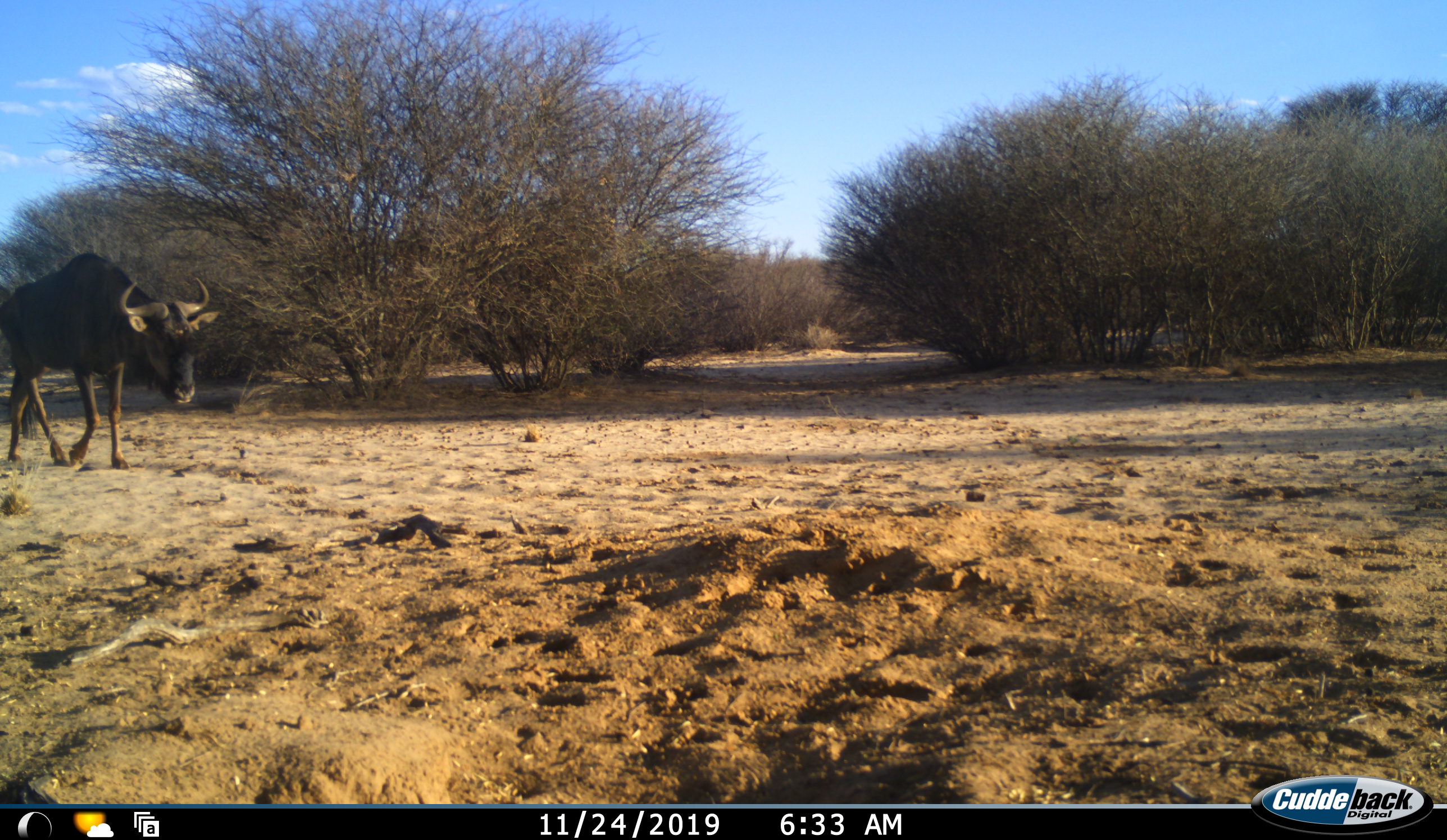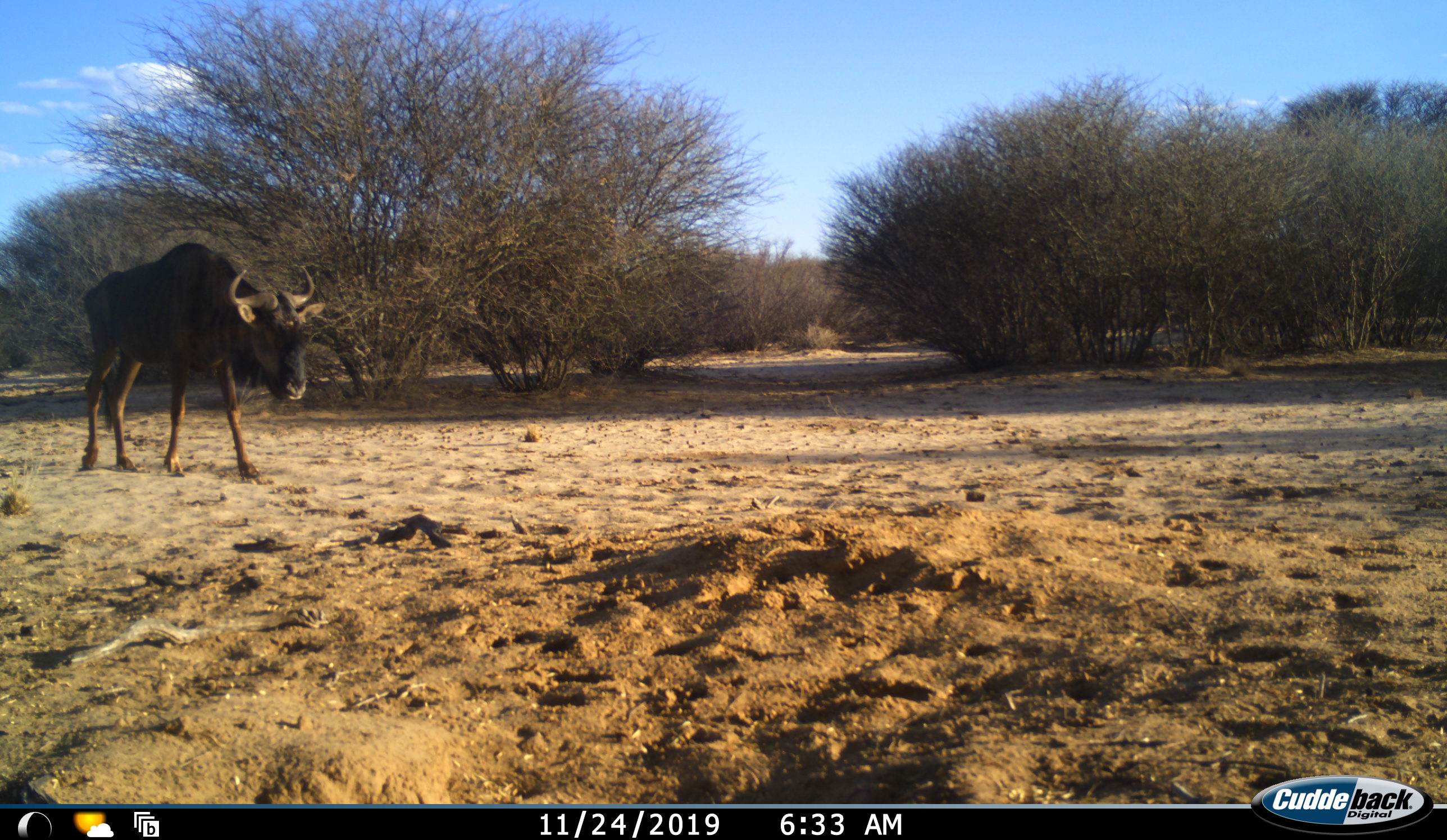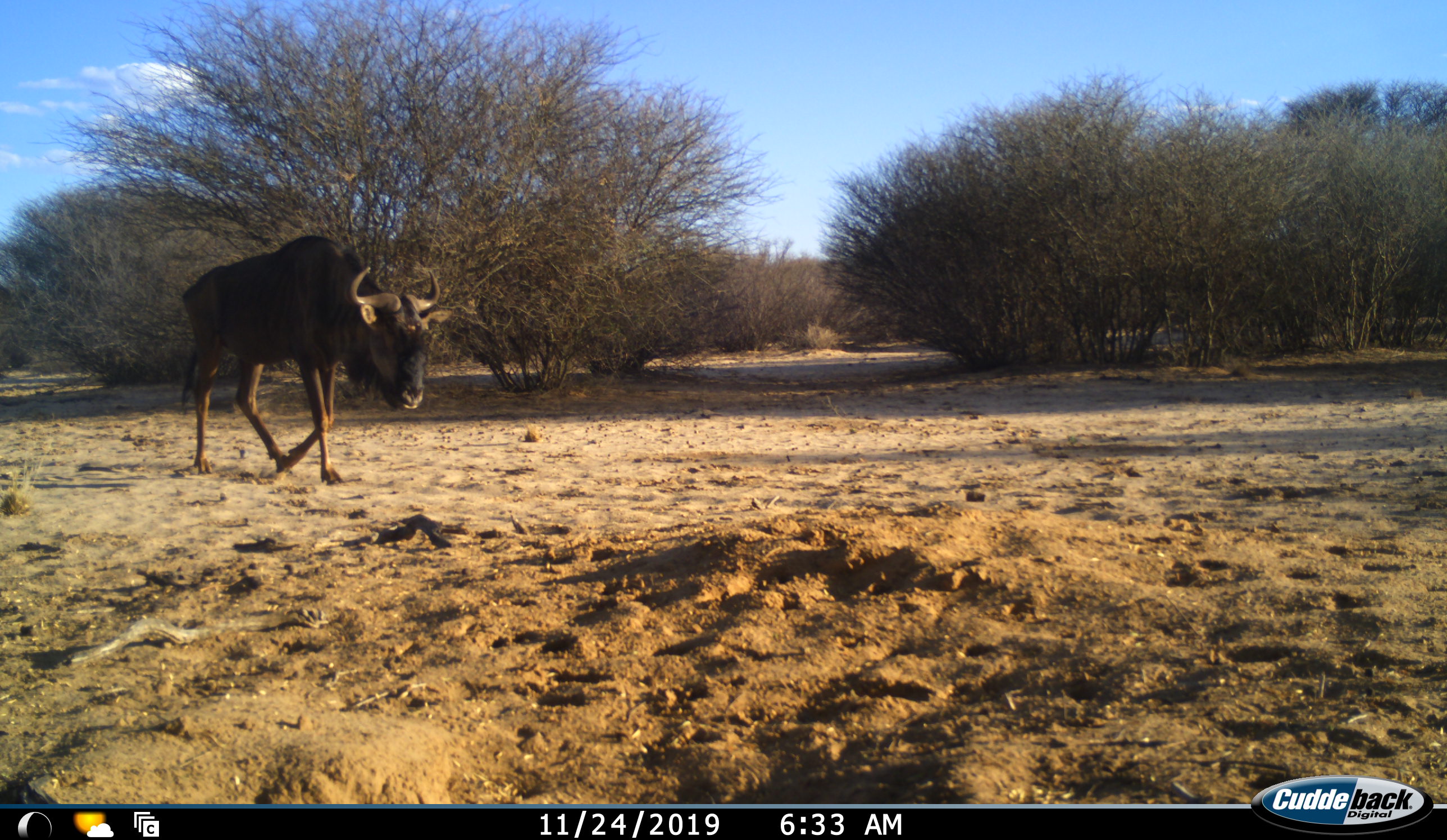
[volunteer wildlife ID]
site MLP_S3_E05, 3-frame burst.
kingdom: Animalia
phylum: Chordata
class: Mammalia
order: Artiodactyla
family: Bovidae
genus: Connochaetes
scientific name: Connochaetes taurinus taurinus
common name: blue wildebeest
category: wildebeestblue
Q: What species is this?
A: Wildebeestblue (blue wildebeest) (Connochaetes taurinus taurinus).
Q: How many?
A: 1.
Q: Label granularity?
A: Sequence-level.